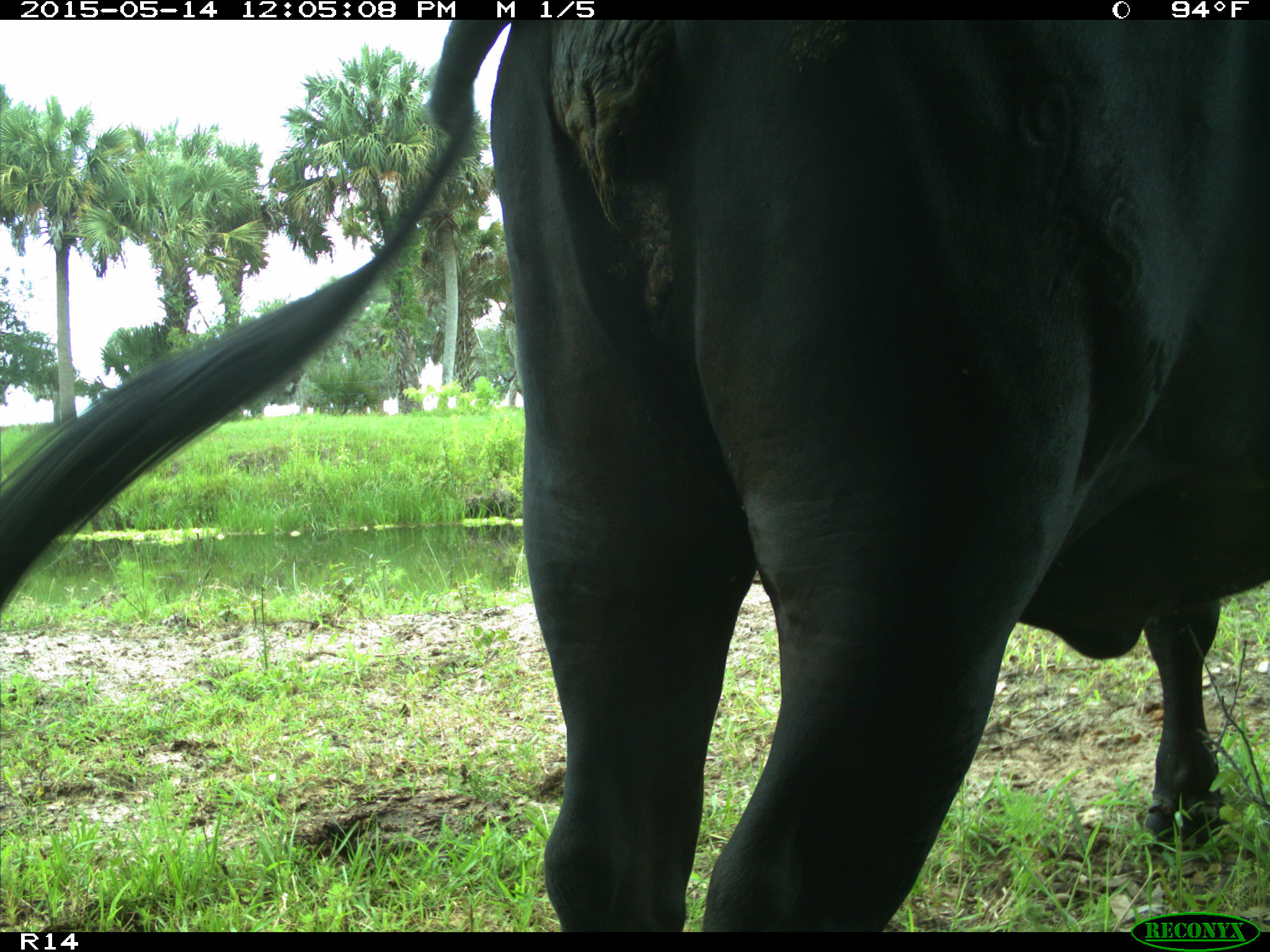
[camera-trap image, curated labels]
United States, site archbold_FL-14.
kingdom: Animalia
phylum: Chordata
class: Mammalia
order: Artiodactyla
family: Bovidae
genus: Bos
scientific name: Bos taurus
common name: domestic cow